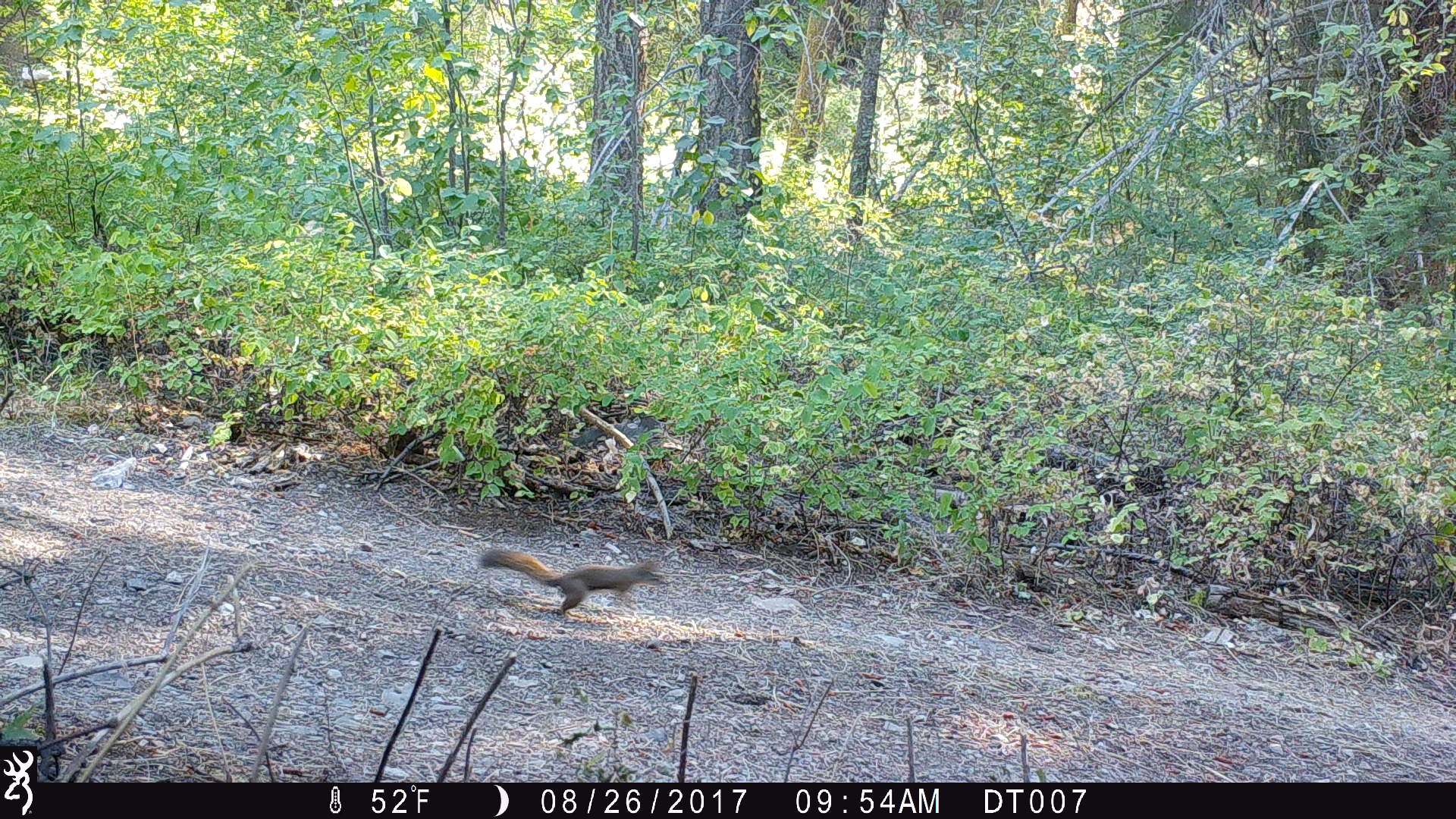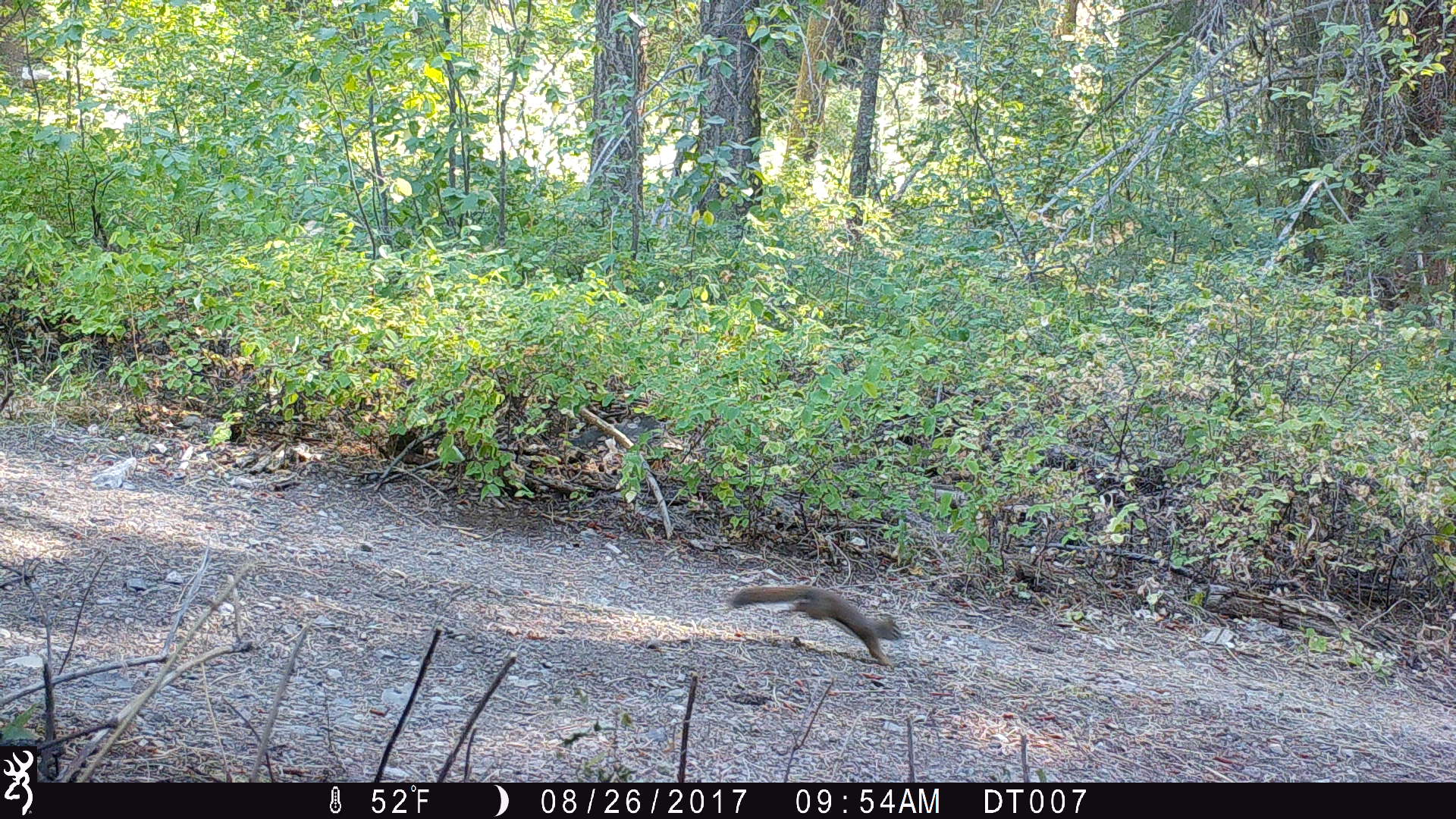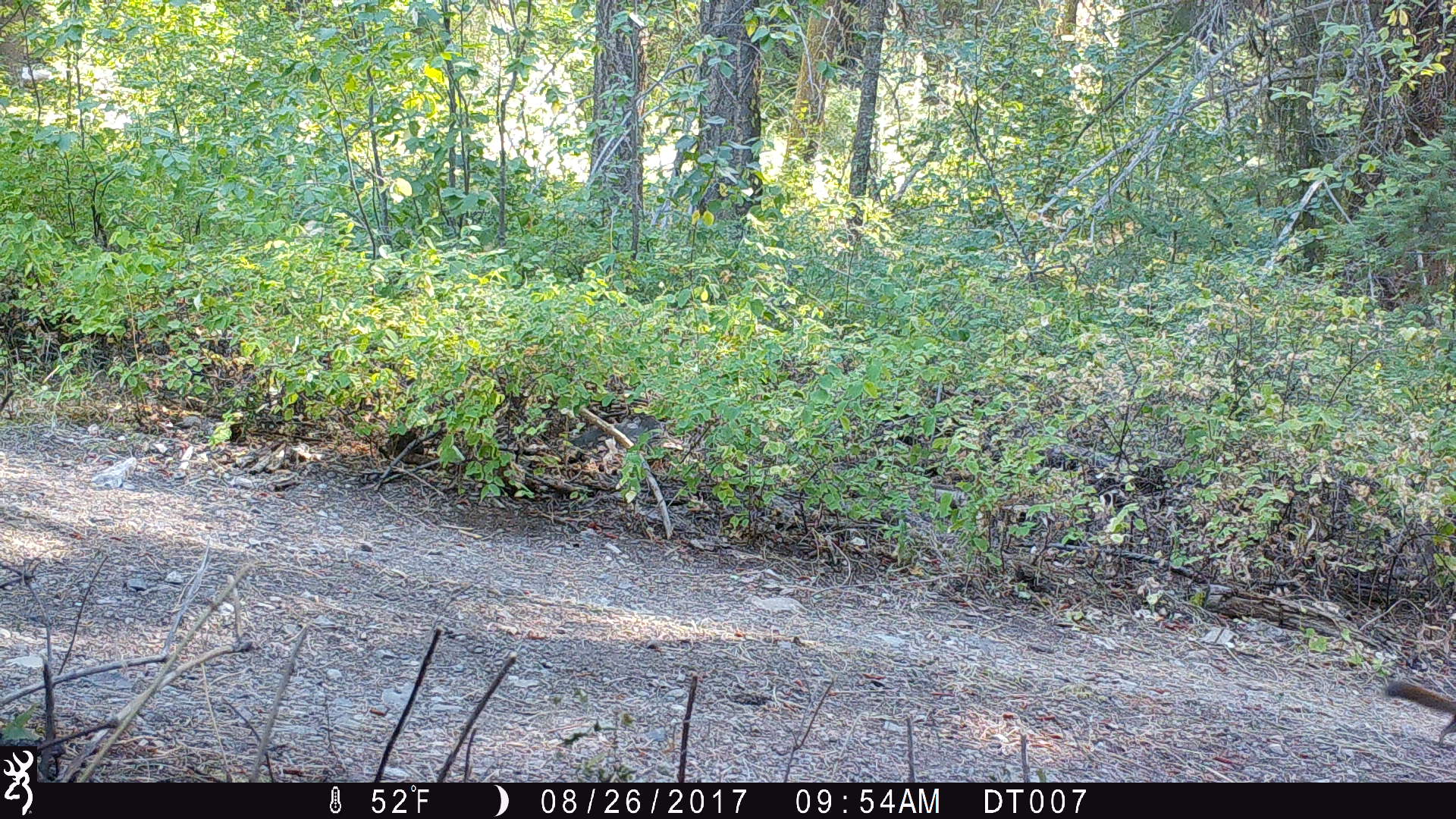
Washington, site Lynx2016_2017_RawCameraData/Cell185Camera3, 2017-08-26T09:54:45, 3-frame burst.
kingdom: Animalia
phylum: Chordata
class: Mammalia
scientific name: Mammalia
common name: small mammal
Small mammal (Mammalia). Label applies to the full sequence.